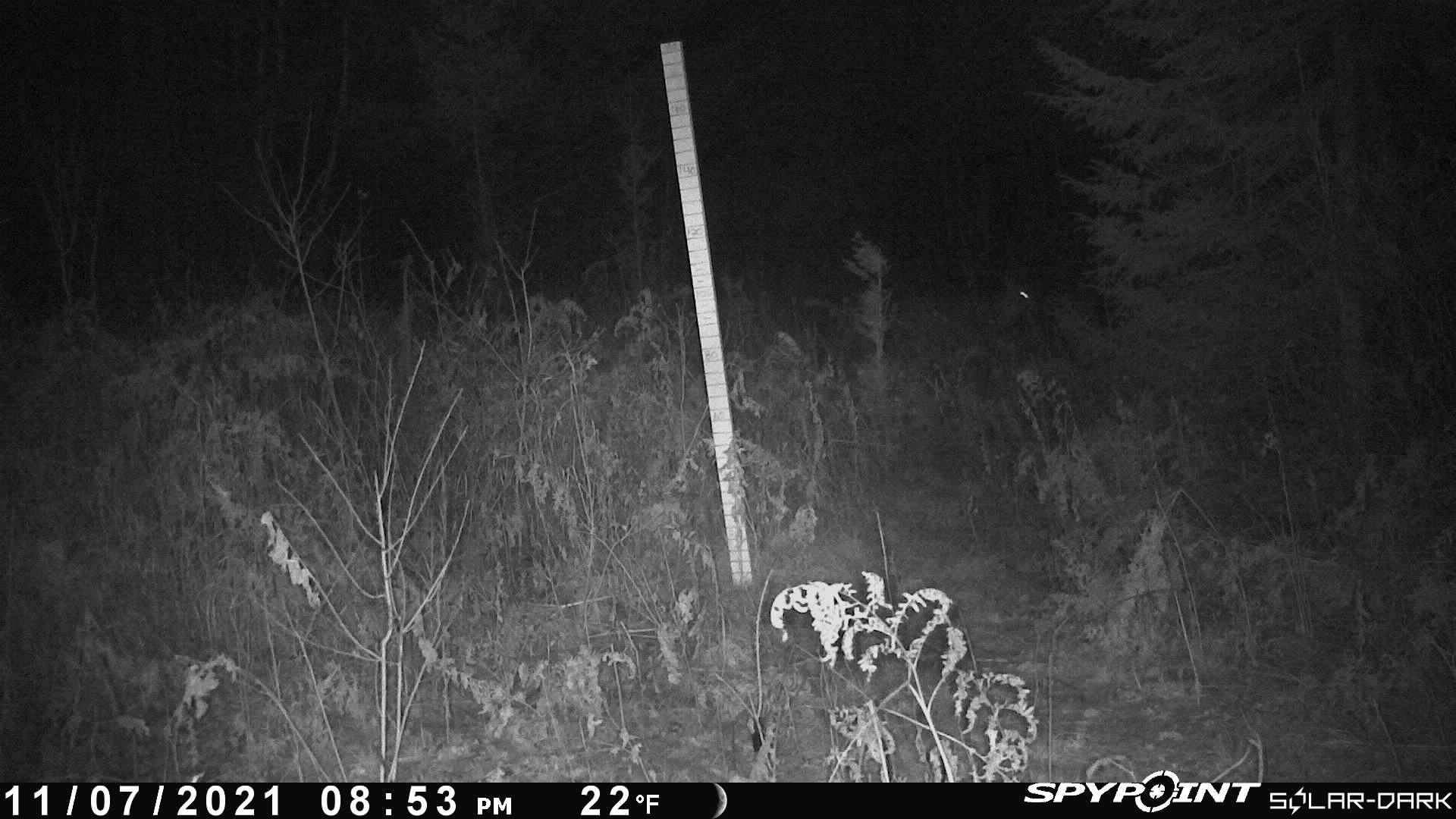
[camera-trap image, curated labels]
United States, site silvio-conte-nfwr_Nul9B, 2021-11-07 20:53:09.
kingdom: Animalia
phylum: Chordata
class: Mammalia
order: Artiodactyla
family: Cervidae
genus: Odocoileus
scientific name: Odocoileus virginianus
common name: white-tailed deer